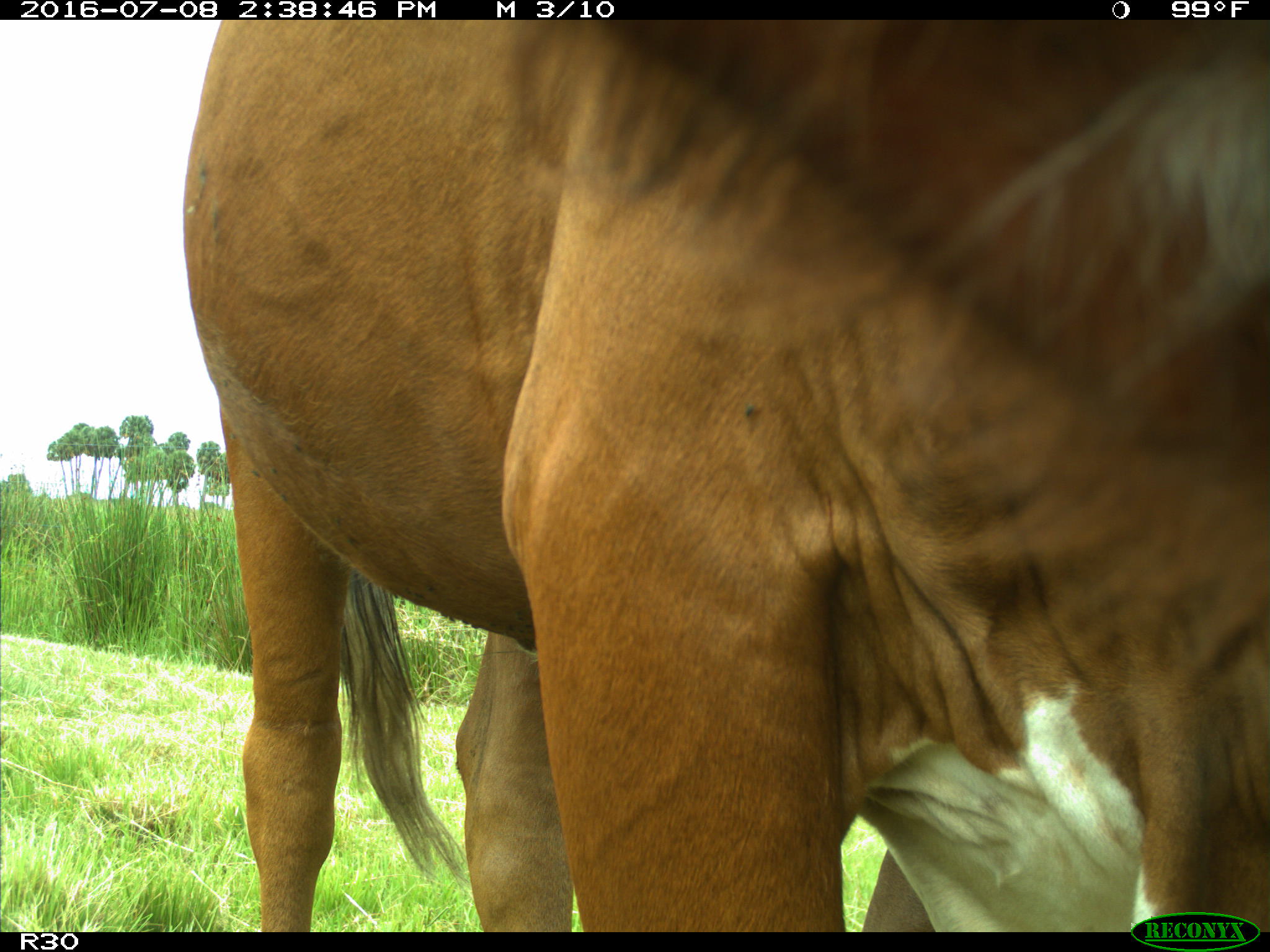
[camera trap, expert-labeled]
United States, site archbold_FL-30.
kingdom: Animalia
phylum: Chordata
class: Mammalia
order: Artiodactyla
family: Bovidae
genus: Bos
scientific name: Bos taurus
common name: domestic cow